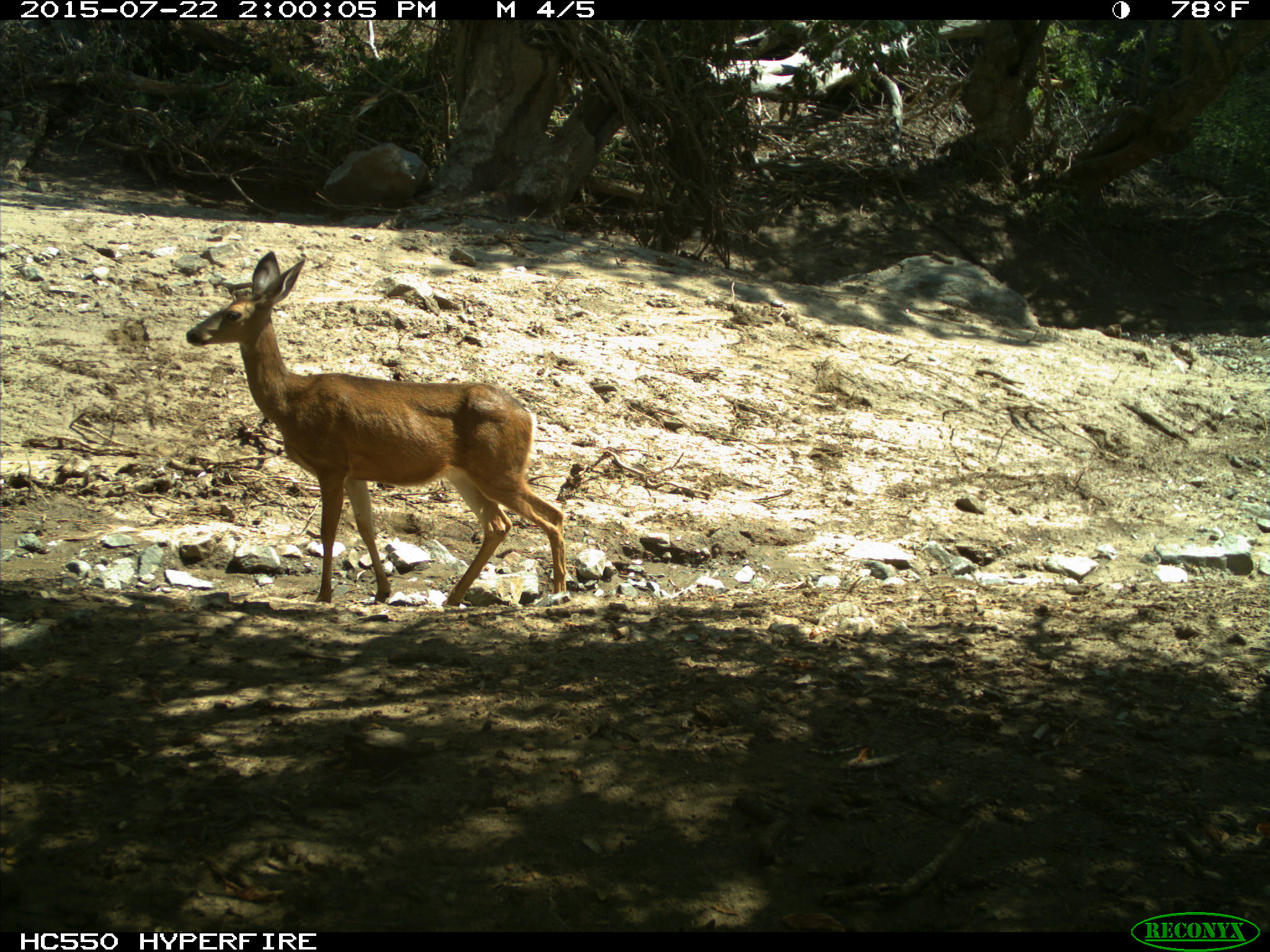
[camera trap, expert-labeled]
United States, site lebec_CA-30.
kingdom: Animalia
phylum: Chordata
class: Mammalia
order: Artiodactyla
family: Cervidae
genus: Odocoileus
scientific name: Odocoileus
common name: deer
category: unidentified deer